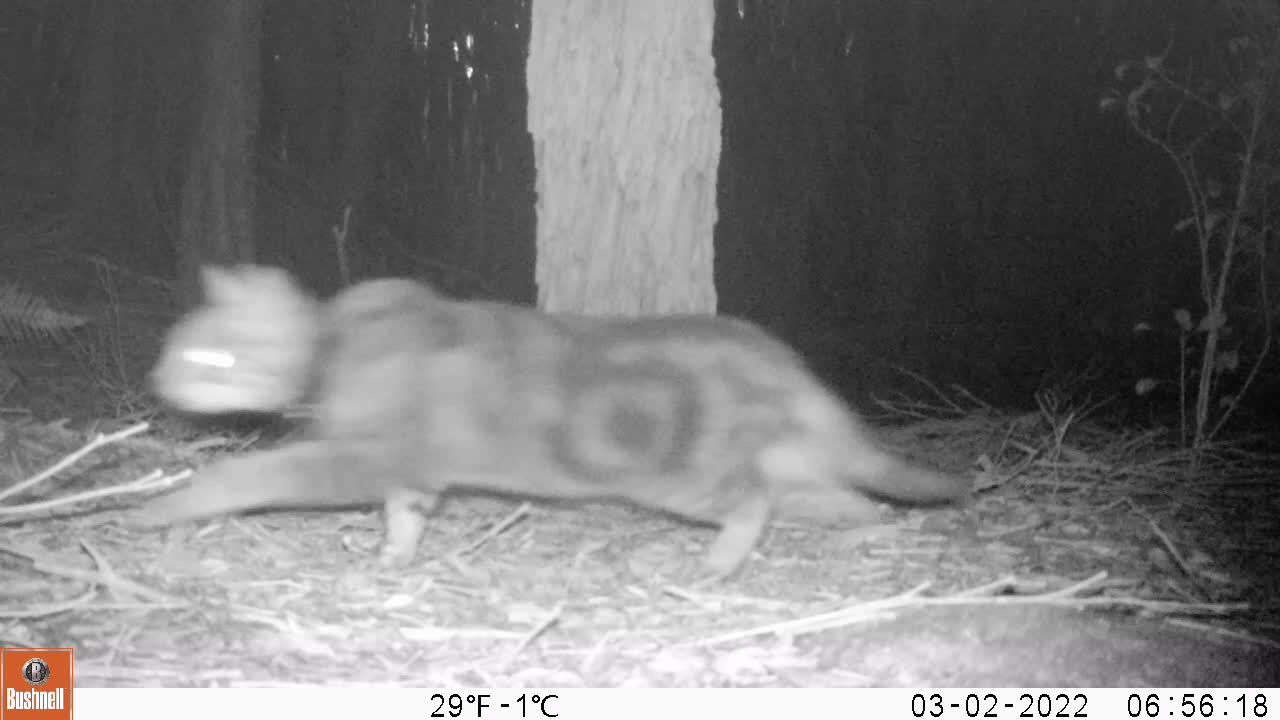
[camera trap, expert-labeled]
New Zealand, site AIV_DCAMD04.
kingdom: Animalia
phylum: Chordata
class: Mammalia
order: Carnivora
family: Felidae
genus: Felis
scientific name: Felis catus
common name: domestic cat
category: cat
Cat (domestic cat) (Felis catus).